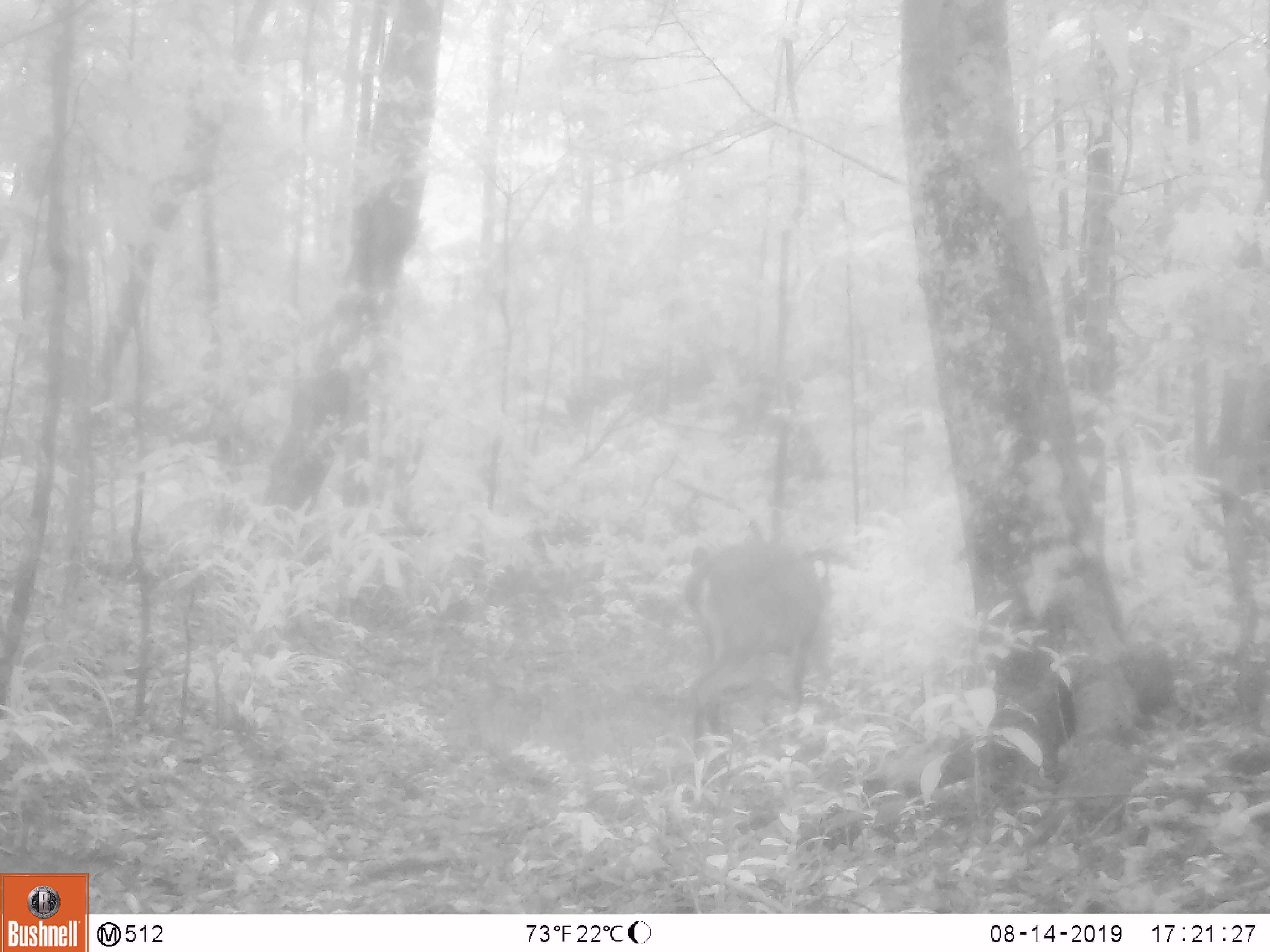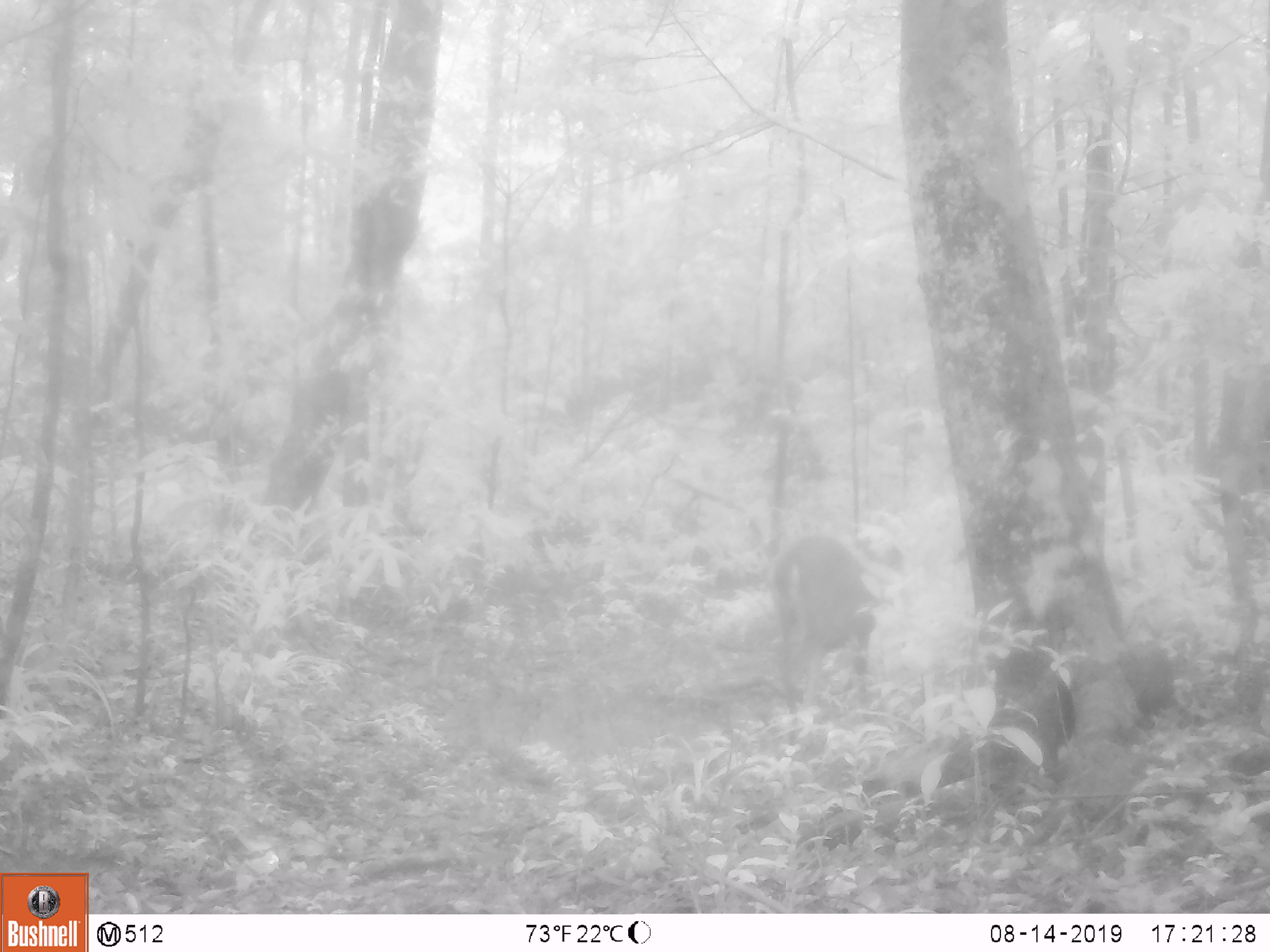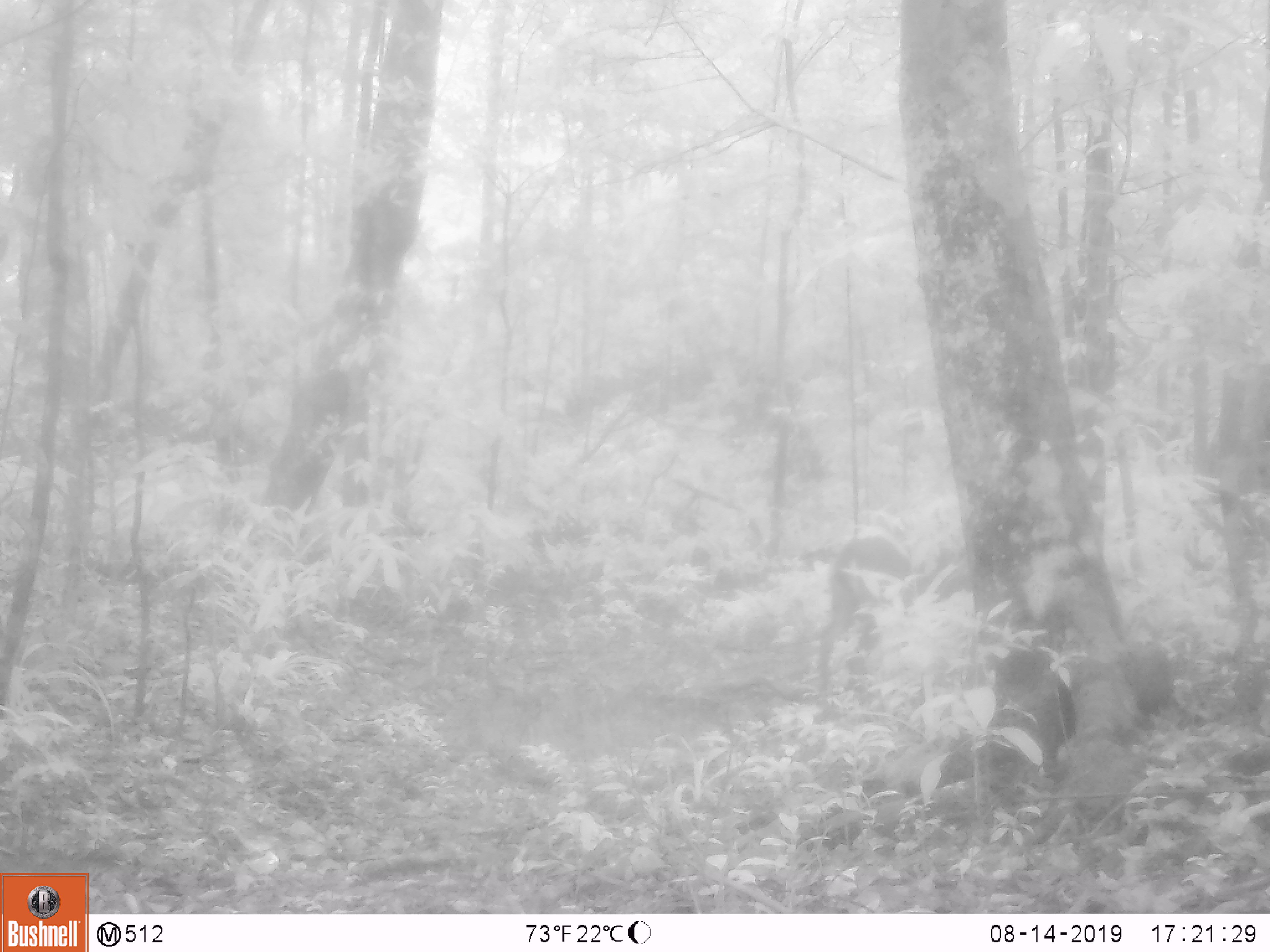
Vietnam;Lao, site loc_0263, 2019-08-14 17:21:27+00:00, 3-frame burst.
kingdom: Animalia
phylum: Chordata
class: Mammalia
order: Artiodactyla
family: Cervidae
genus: Muntiacus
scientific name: Muntiacus vuquangensis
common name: large-antlered muntjac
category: large antlered muntjac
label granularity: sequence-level